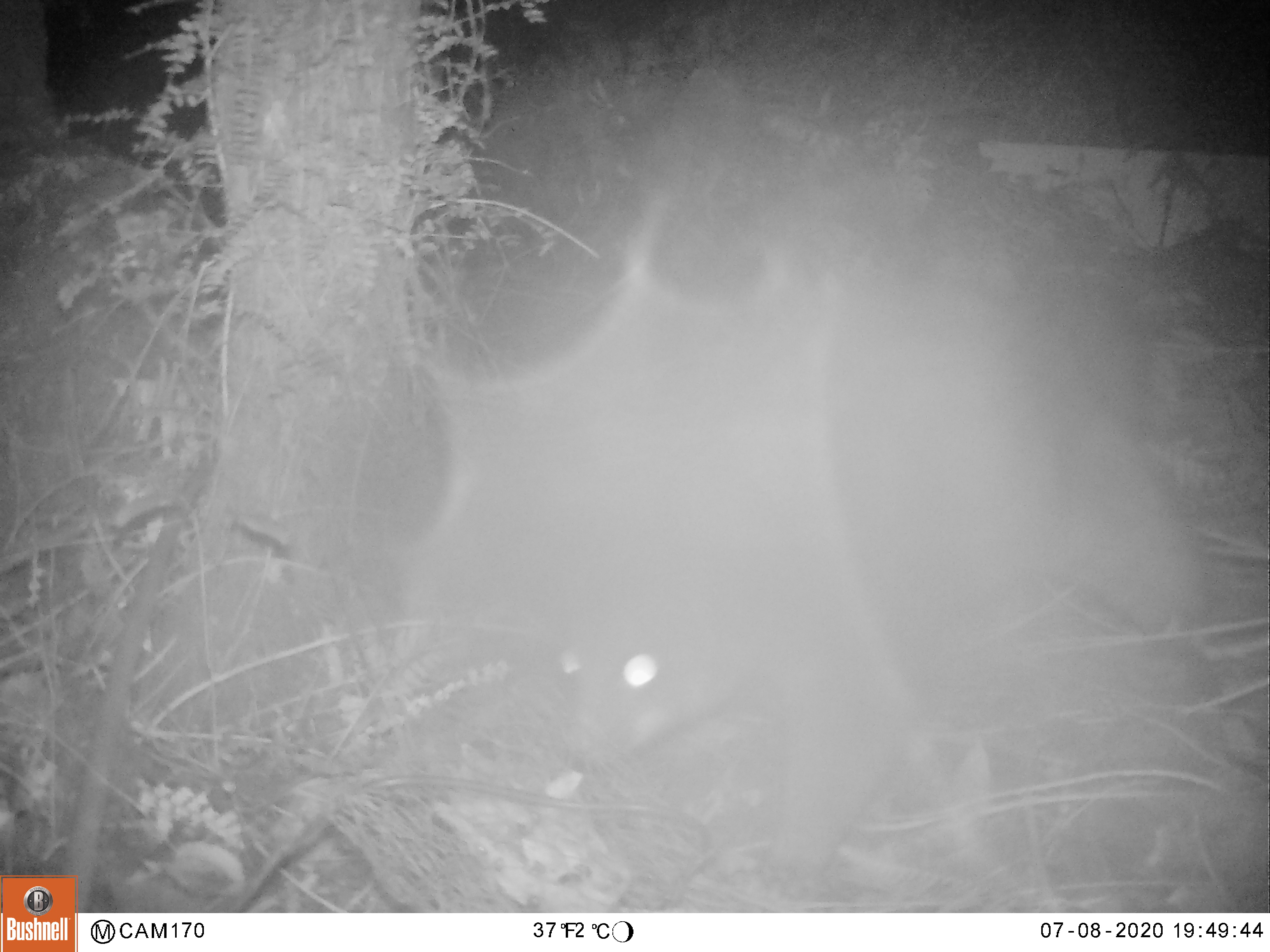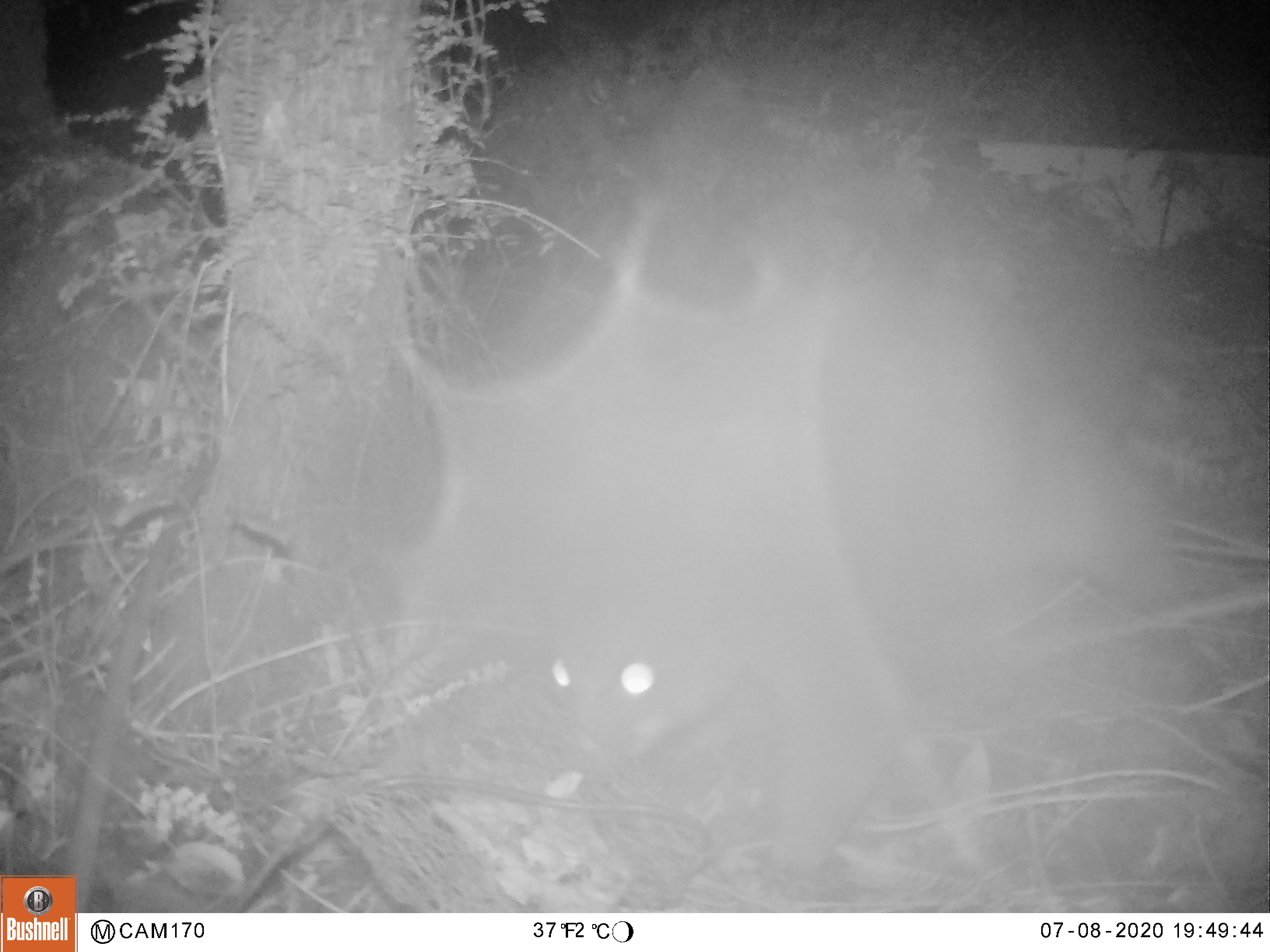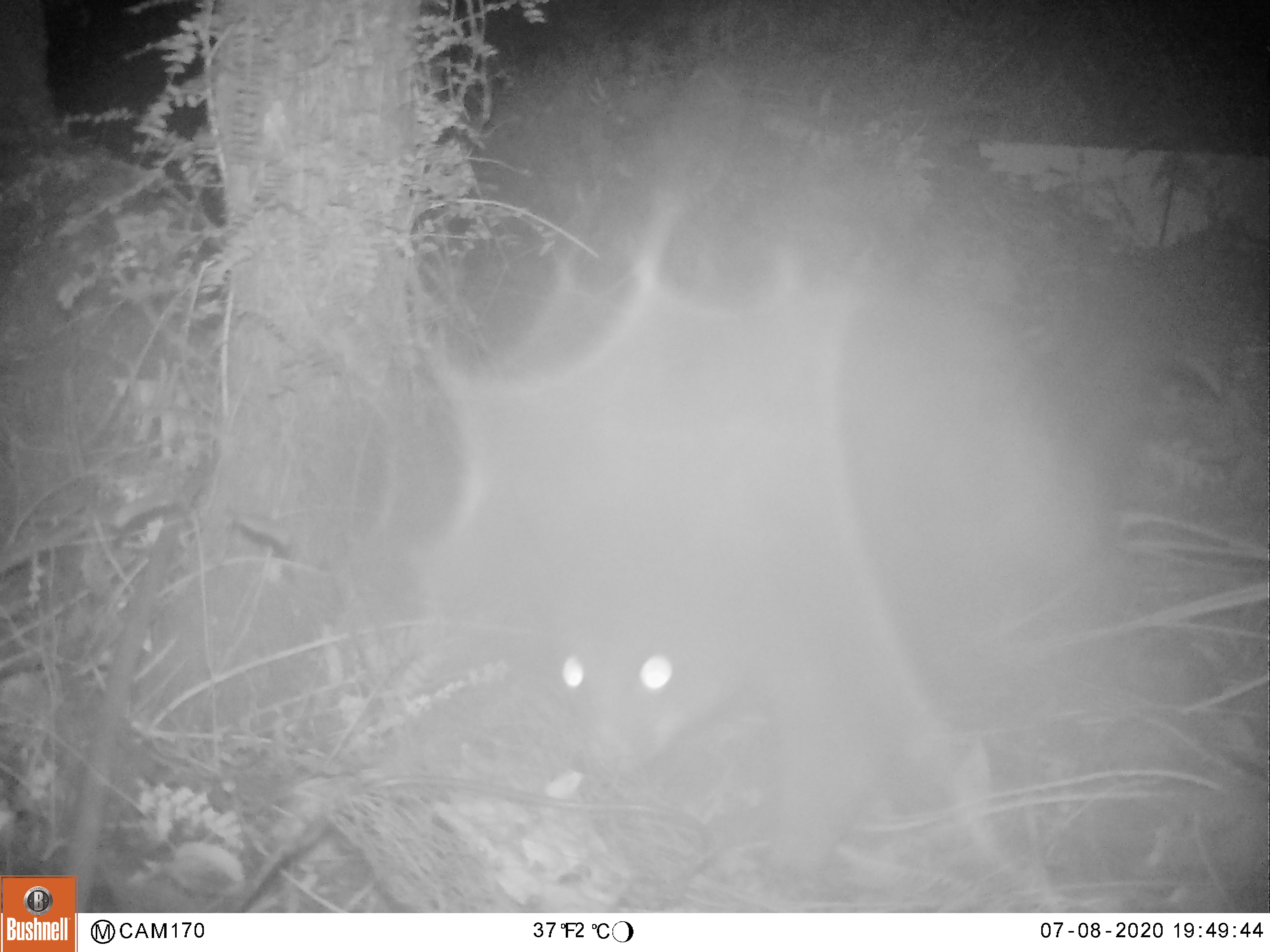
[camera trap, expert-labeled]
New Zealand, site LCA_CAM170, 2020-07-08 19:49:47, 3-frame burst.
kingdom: Animalia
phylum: Chordata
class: Mammalia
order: Diprotodontia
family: Phalangeridae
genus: Trichosurus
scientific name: Trichosurus vulpecula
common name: common brushtail possum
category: possum